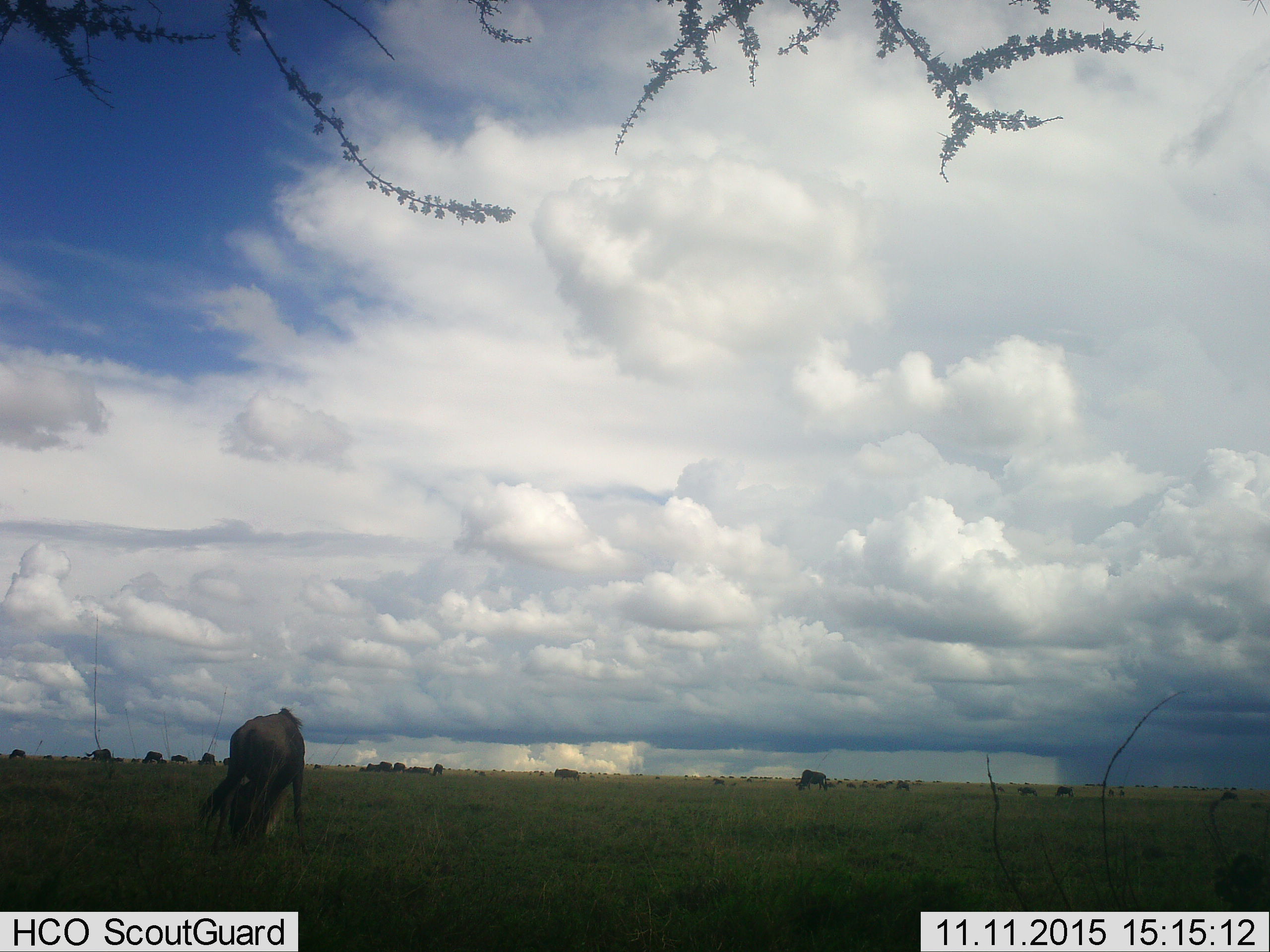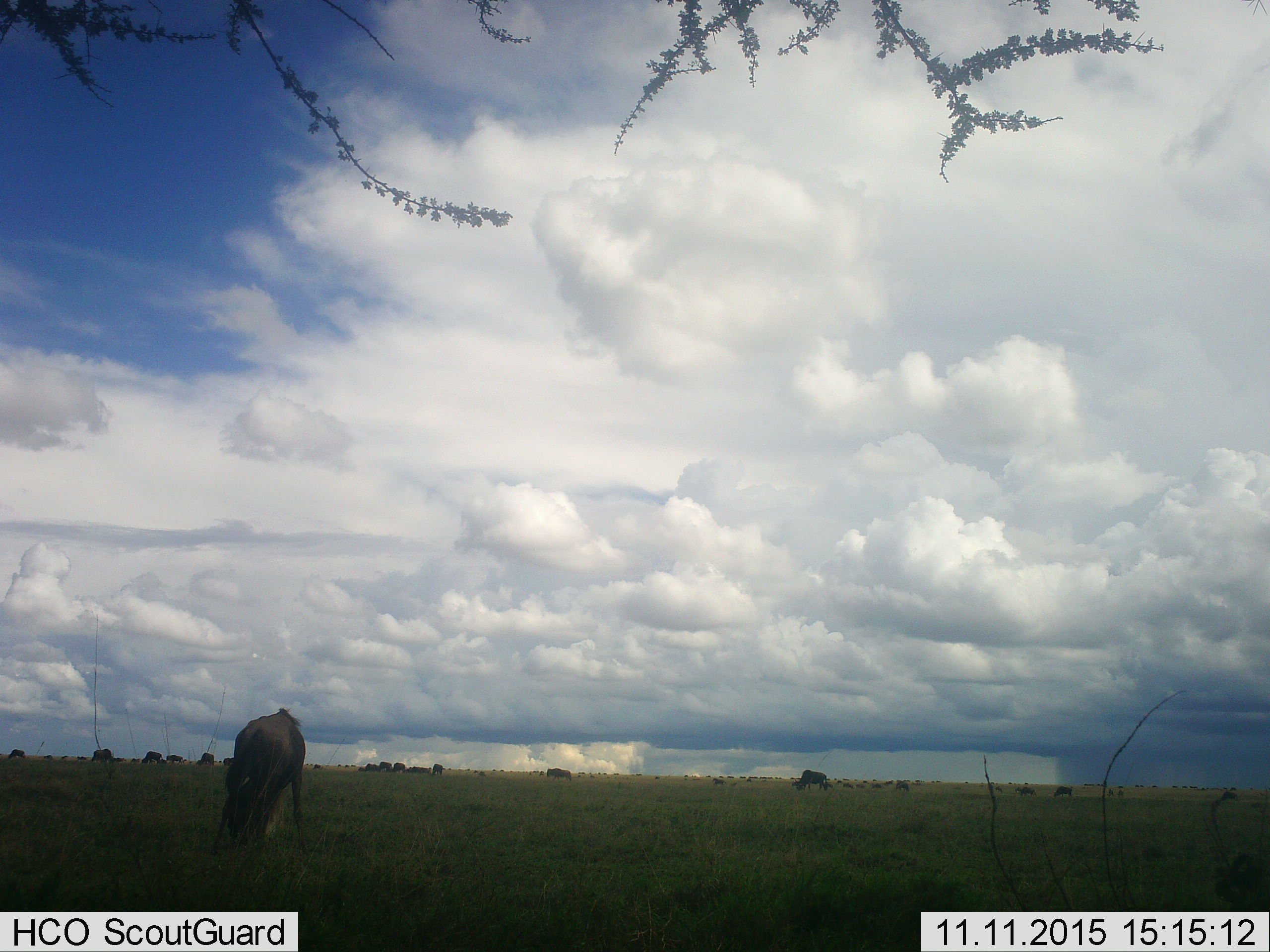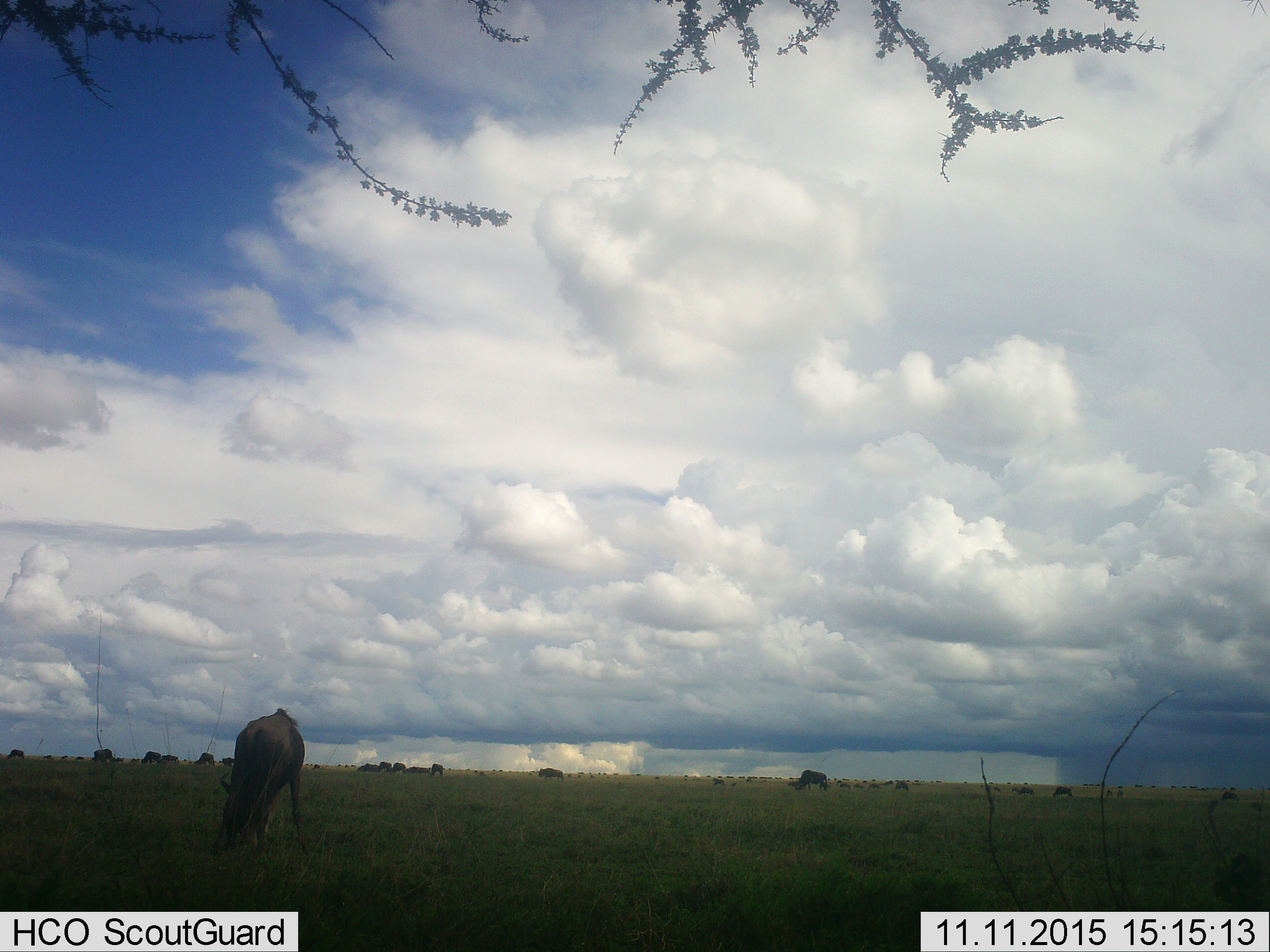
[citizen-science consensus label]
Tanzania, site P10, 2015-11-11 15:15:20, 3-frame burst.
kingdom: Animalia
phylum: Chordata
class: Mammalia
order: Artiodactyla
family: Bovidae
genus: Connochaetes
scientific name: Connochaetes taurinus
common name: blue wildebeest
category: wildebeest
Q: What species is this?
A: Wildebeest (blue wildebeest) (Connochaetes taurinus).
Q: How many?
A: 51+.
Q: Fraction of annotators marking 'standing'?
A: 75%.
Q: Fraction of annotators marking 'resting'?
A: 12%.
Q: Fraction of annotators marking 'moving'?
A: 50%.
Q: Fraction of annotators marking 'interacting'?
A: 0%.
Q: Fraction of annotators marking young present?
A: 12%.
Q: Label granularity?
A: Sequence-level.